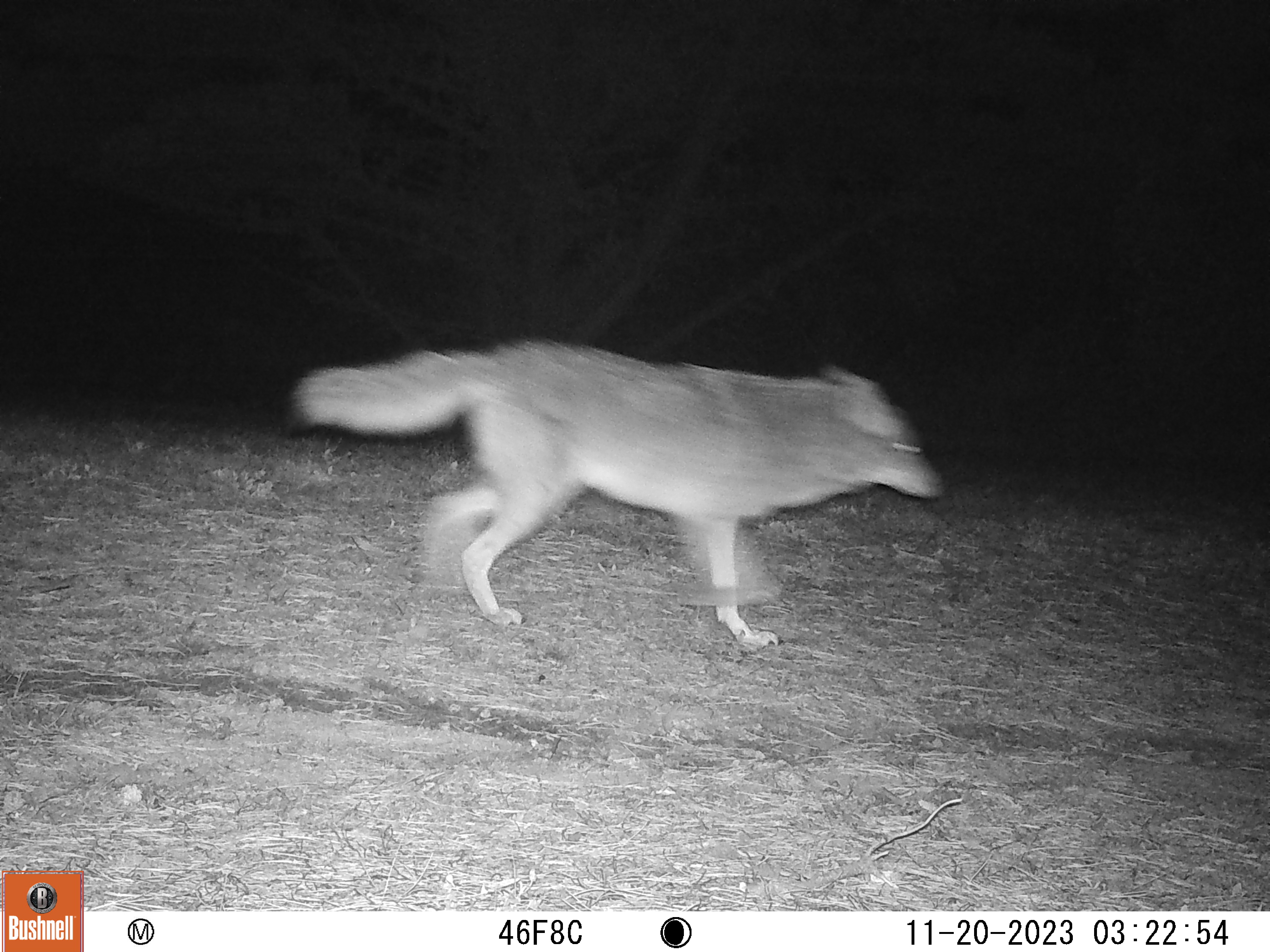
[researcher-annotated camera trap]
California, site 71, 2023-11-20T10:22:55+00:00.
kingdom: Animalia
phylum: Chordata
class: Mammalia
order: Carnivora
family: Canidae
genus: Canis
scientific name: Canis latrans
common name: coyote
Coyote (Canis latrans).